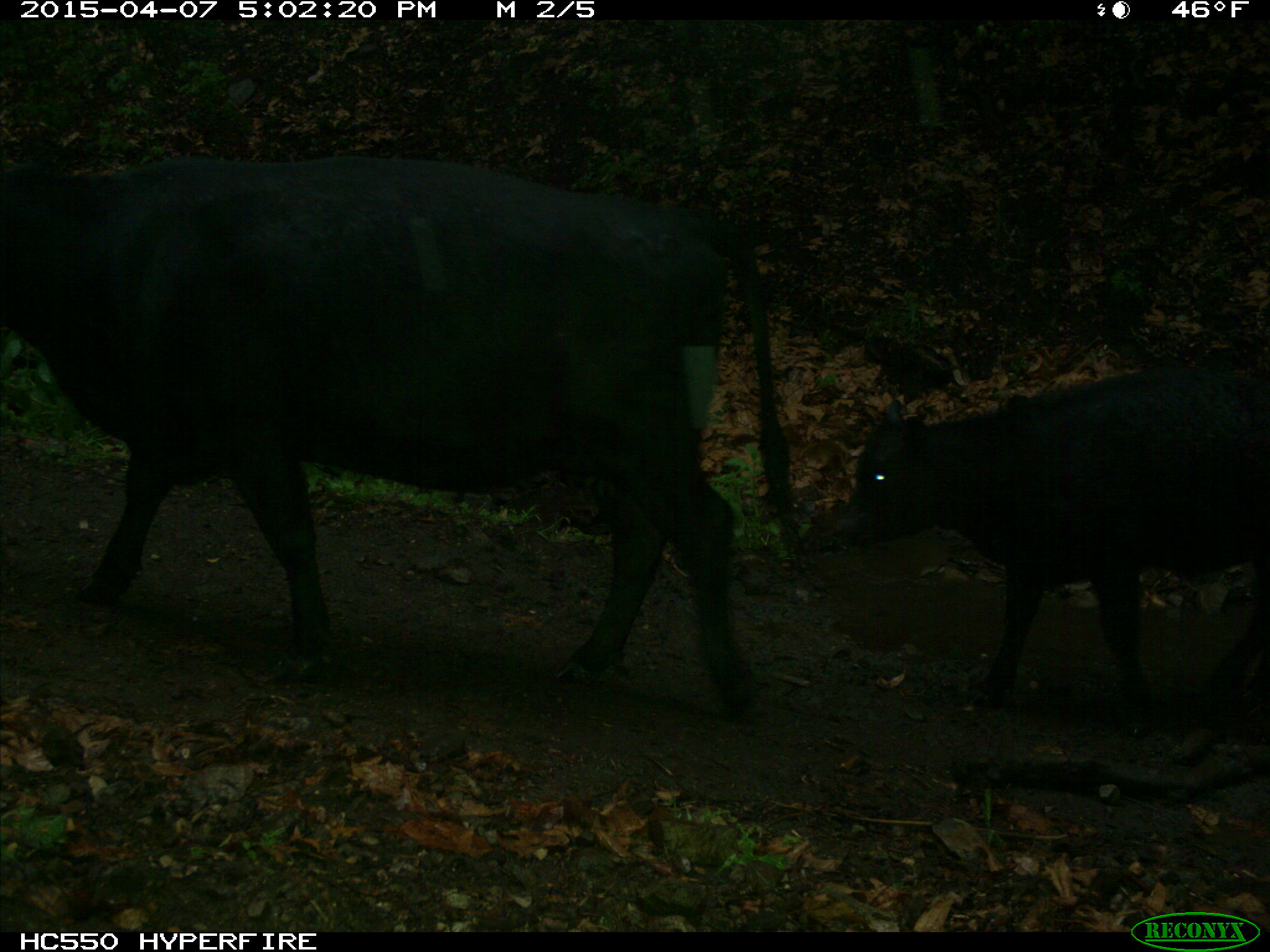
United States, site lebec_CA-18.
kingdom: Animalia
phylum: Chordata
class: Mammalia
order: Artiodactyla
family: Bovidae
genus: Bos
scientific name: Bos taurus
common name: domestic cow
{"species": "Bos taurus (domestic cow)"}